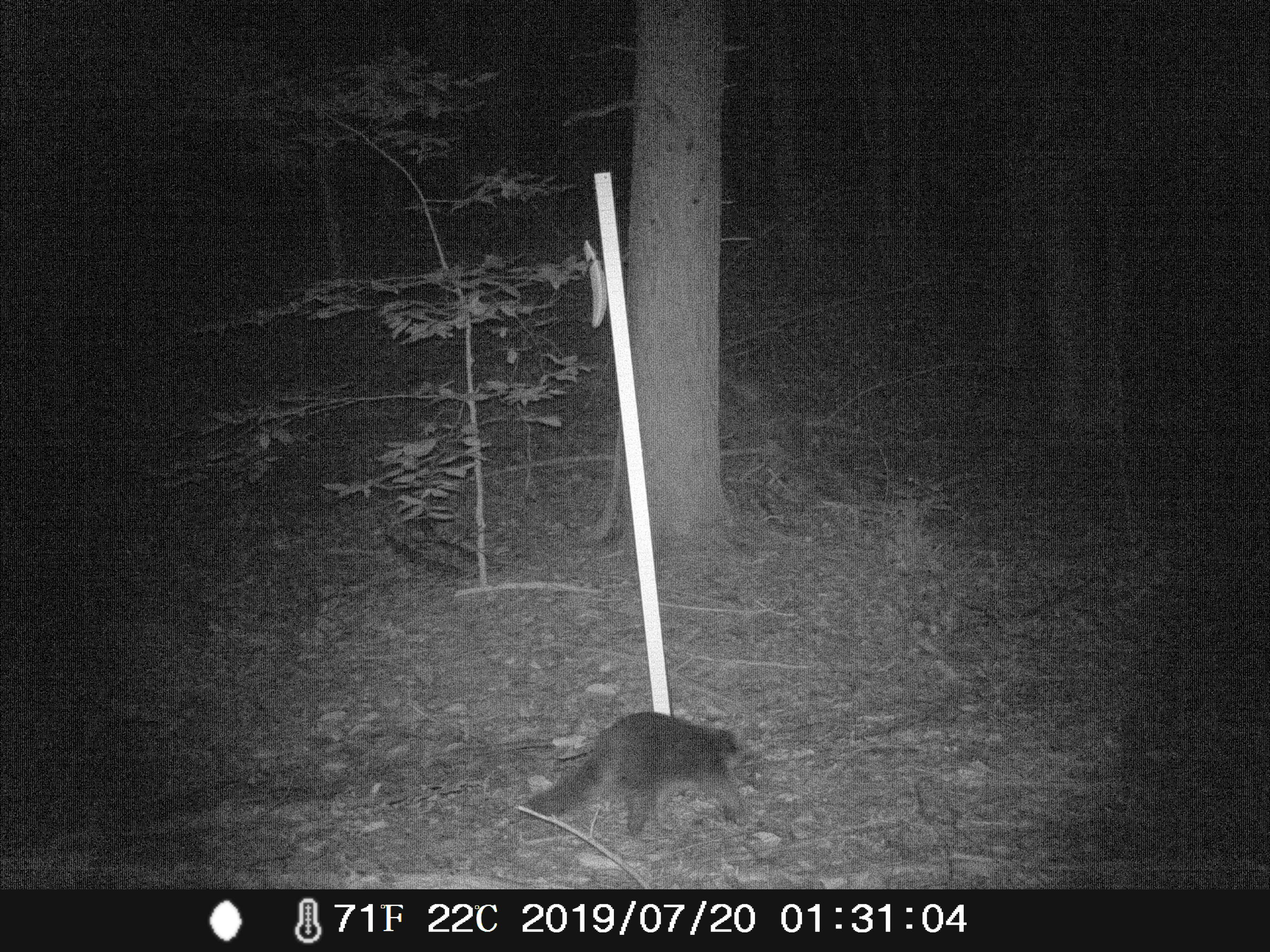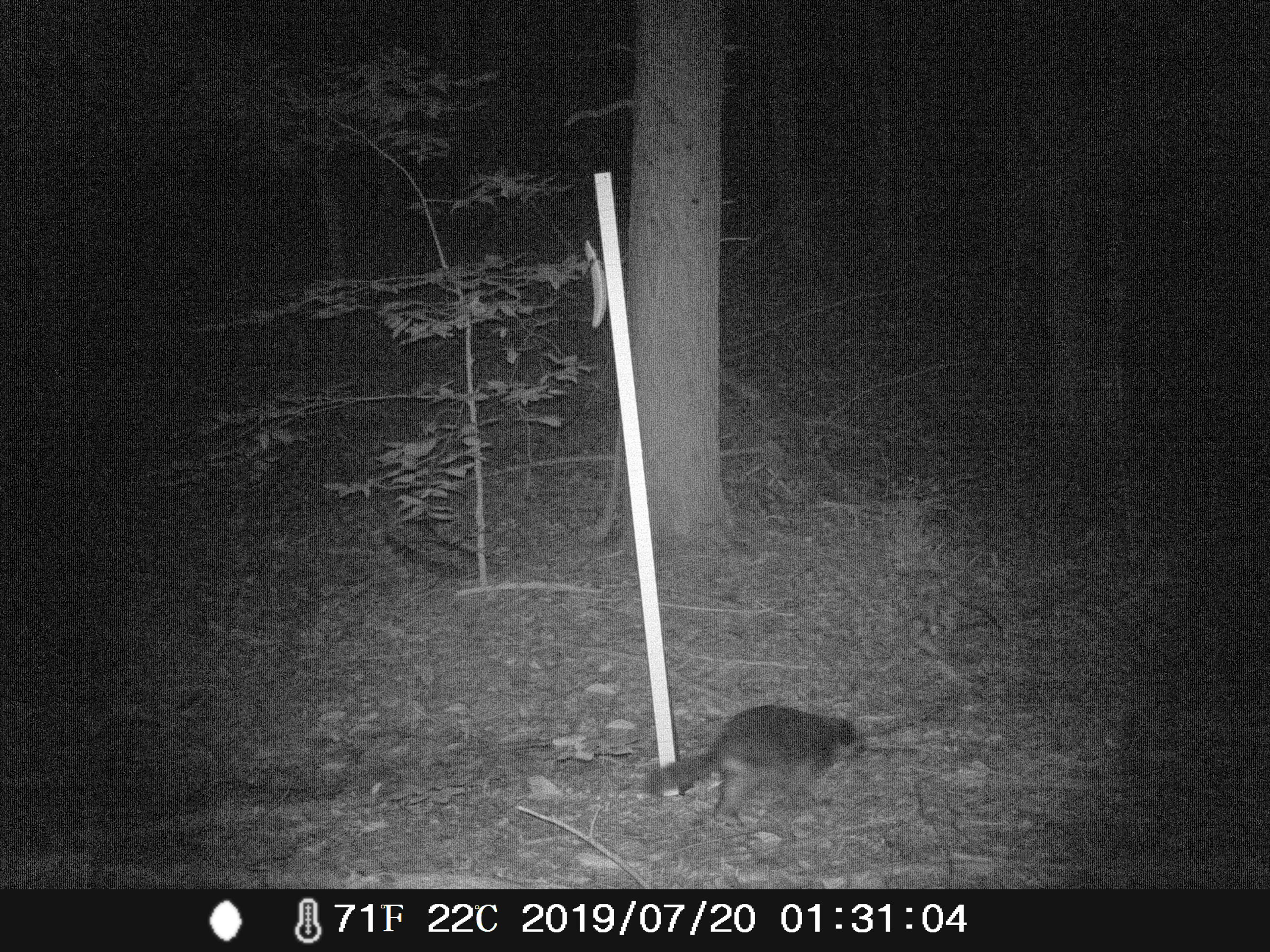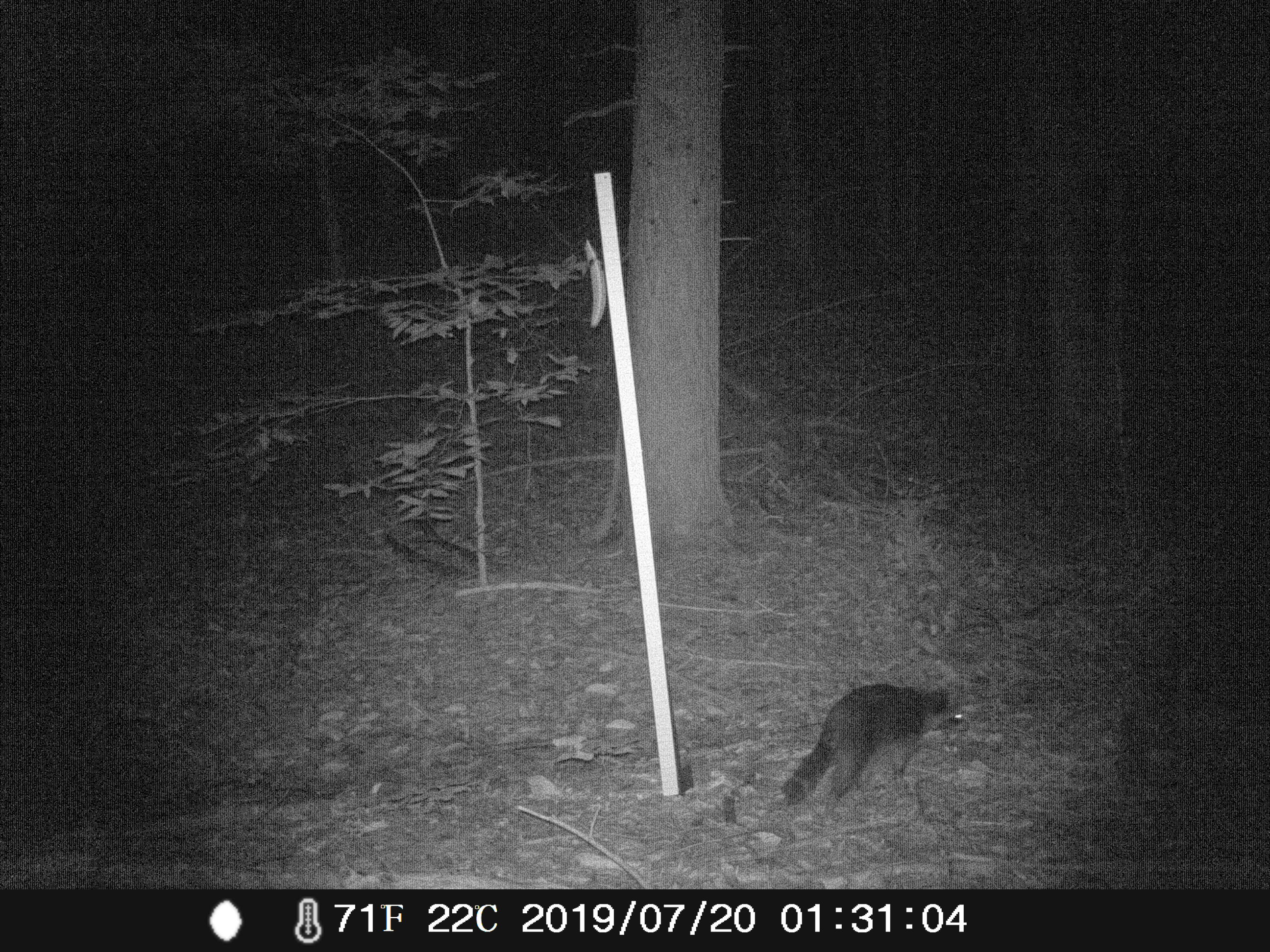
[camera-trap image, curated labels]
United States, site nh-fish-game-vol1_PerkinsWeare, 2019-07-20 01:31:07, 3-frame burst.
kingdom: Animalia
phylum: Chordata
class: Mammalia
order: Carnivora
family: Procyonidae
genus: Procyon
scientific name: Procyon lotor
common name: raccoon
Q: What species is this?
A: Raccoon (Procyon lotor).